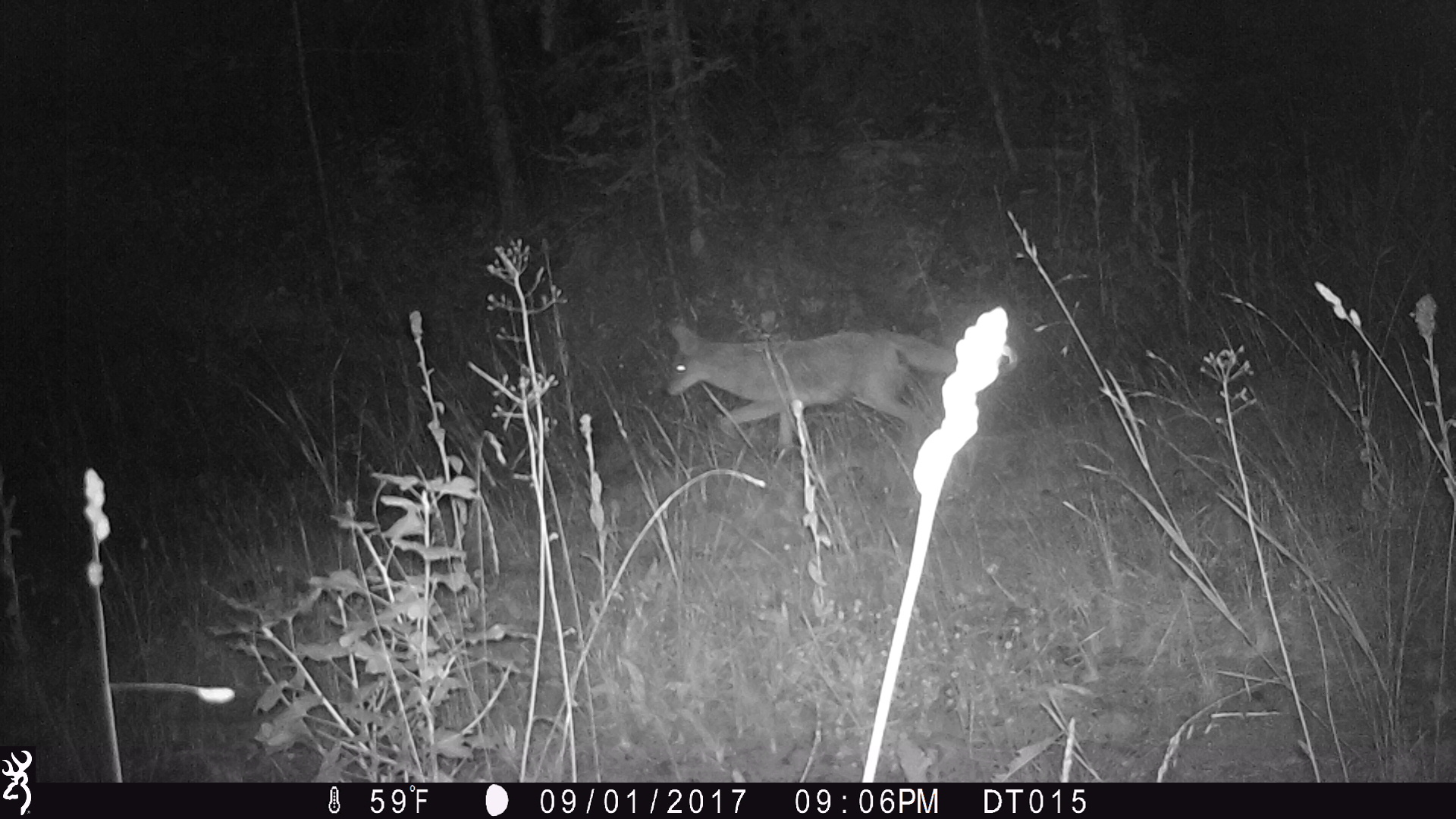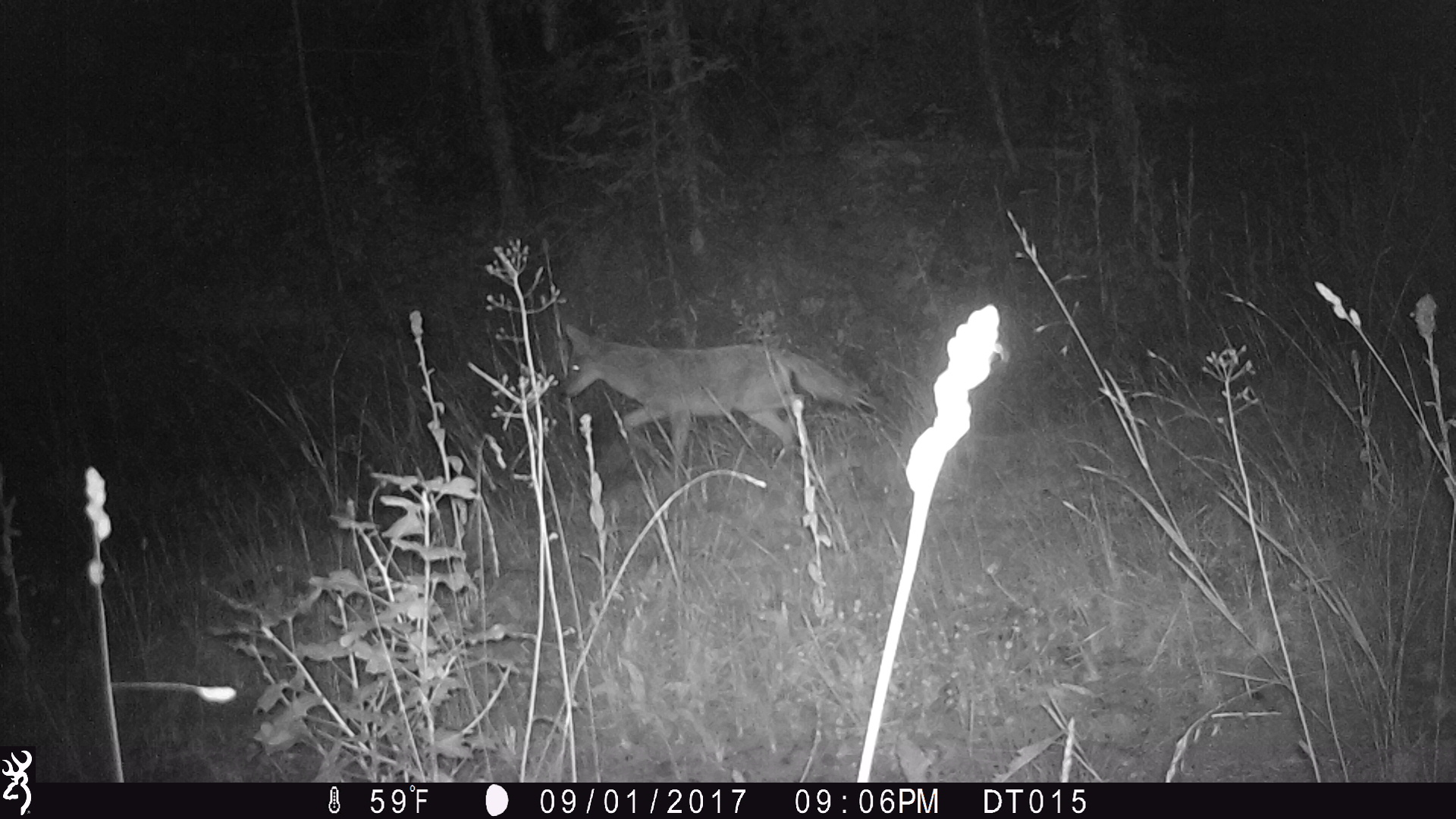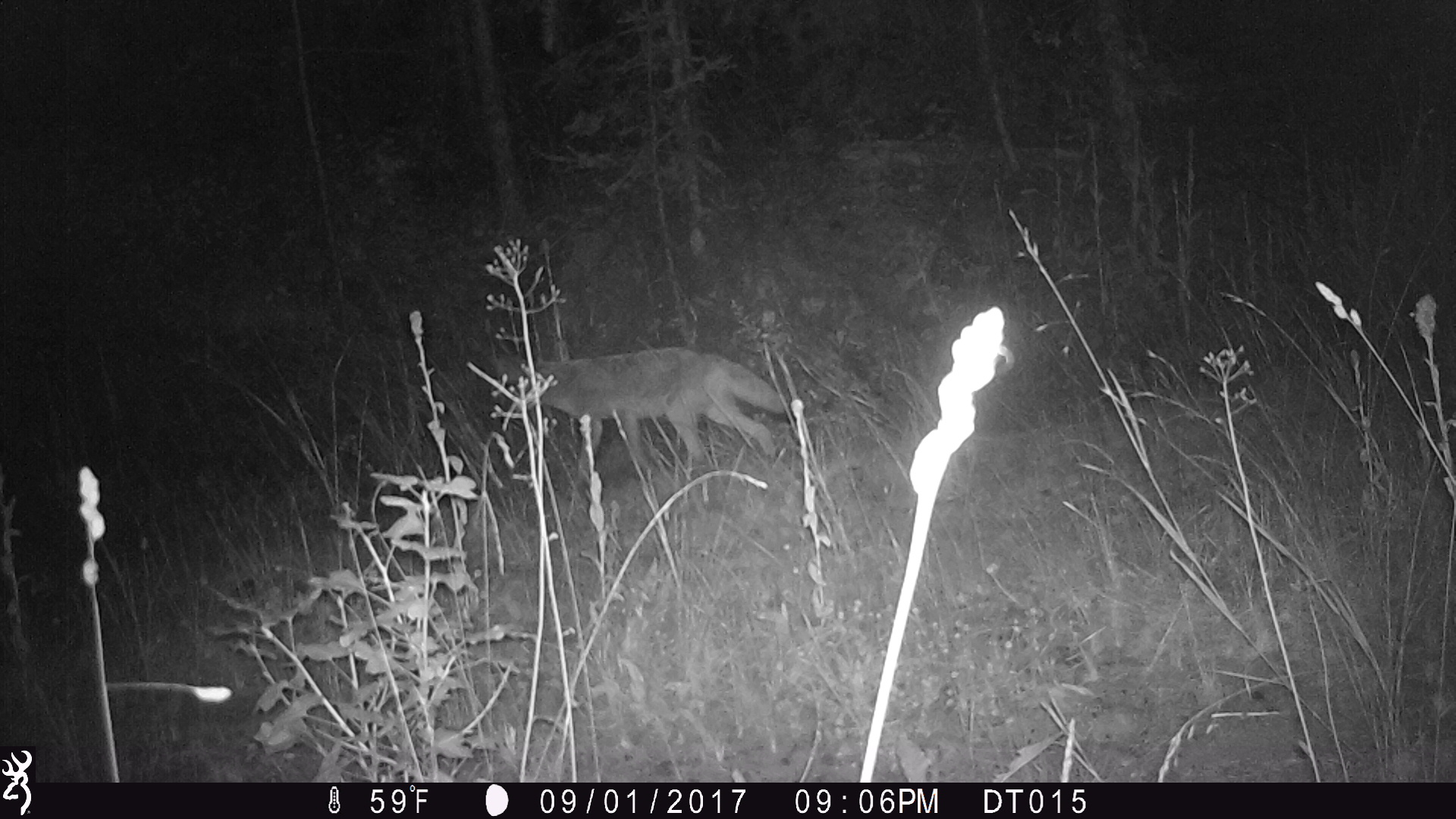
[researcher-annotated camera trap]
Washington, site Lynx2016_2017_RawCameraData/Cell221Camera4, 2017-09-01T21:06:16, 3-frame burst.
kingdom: Animalia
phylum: Chordata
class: Mammalia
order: Carnivora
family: Canidae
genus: Canis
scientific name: Canis latrans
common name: coyote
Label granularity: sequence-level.